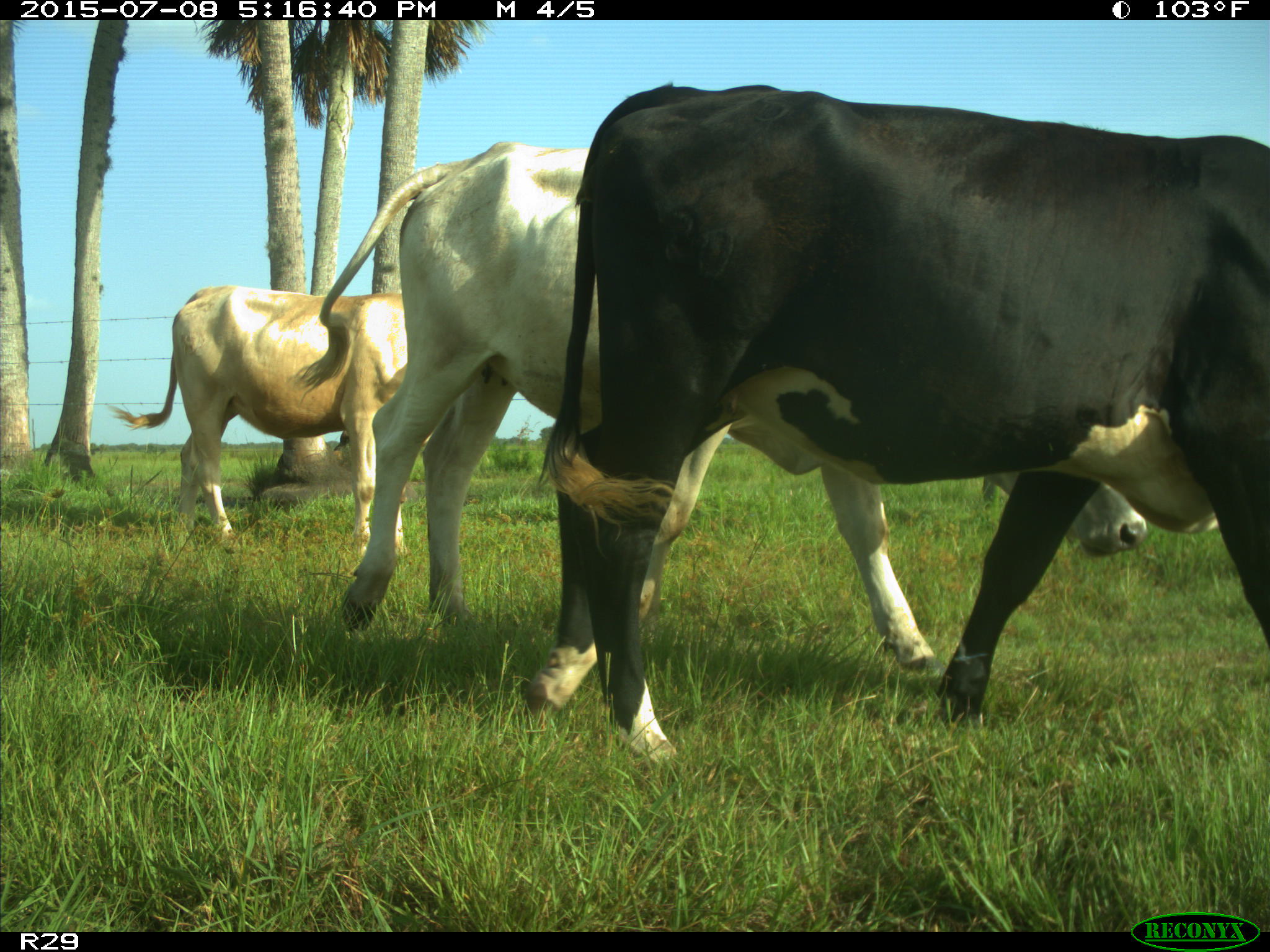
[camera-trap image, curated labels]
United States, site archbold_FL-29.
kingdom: Animalia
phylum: Chordata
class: Mammalia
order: Artiodactyla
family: Bovidae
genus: Bos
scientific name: Bos taurus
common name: domestic cow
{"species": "Bos taurus (domestic cow)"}